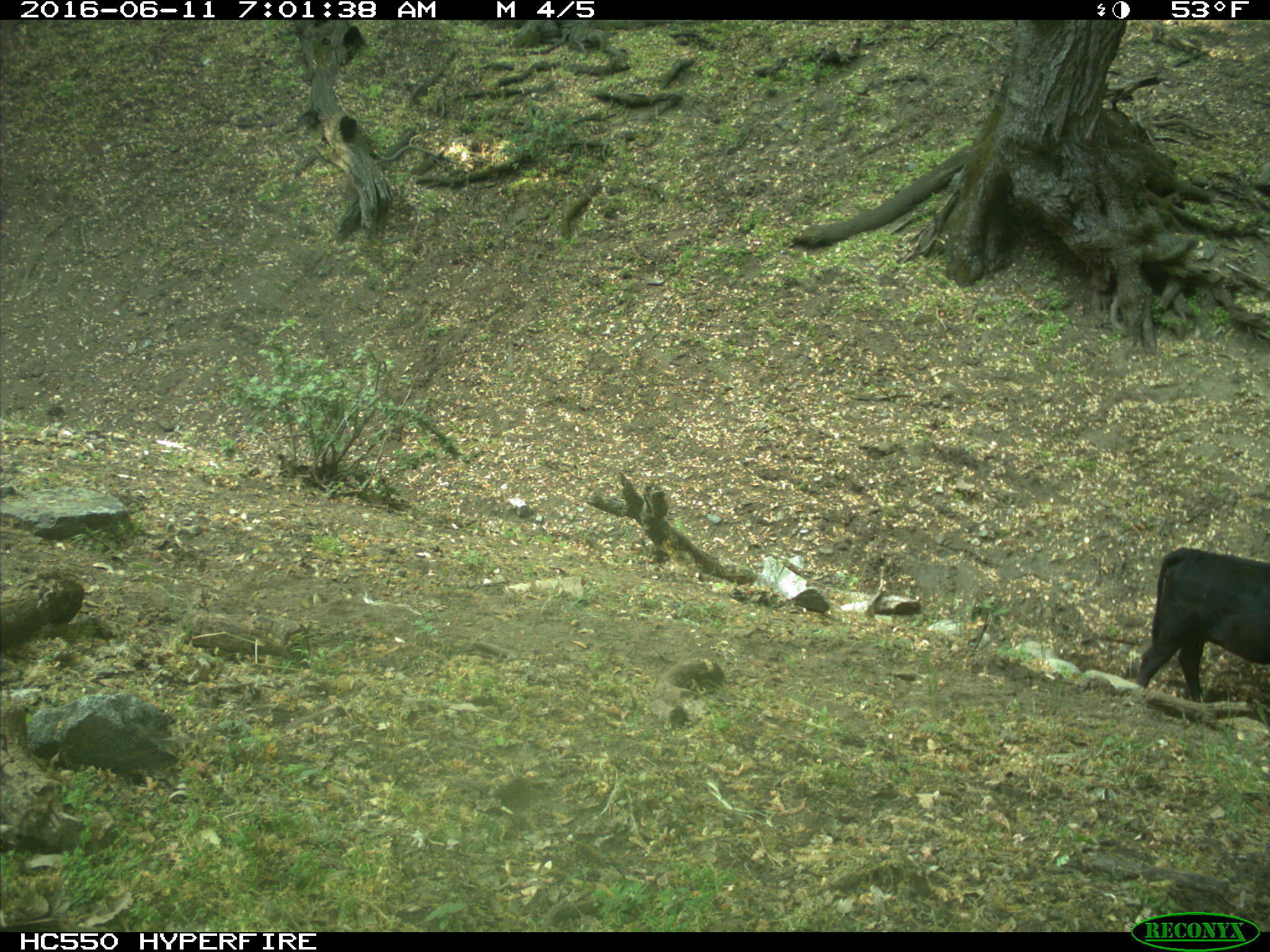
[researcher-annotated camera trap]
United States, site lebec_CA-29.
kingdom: Animalia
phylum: Chordata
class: Mammalia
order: Artiodactyla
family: Bovidae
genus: Bos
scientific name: Bos taurus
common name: domestic cow